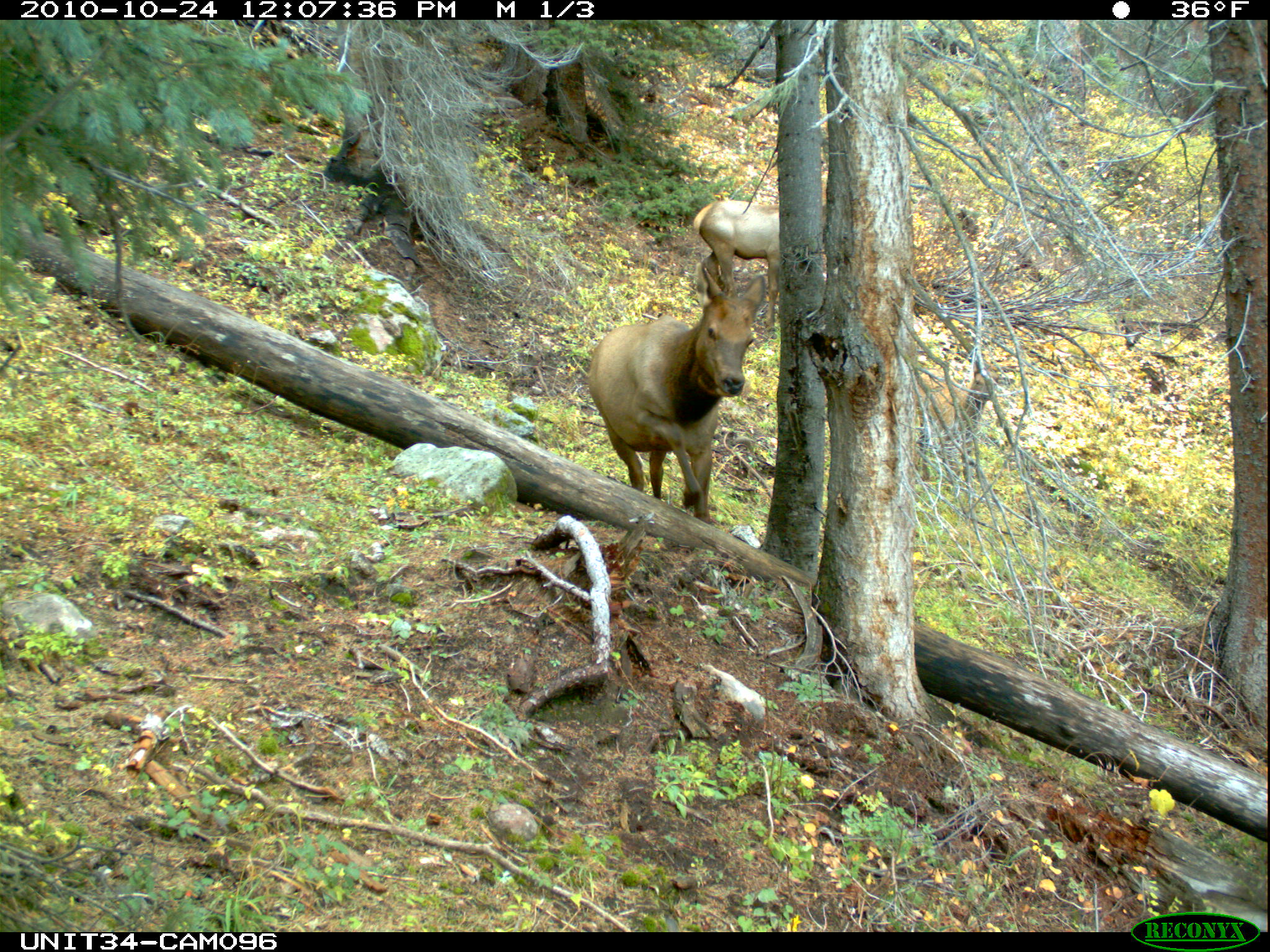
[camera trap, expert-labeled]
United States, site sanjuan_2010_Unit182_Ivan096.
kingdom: Animalia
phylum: Chordata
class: Mammalia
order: Artiodactyla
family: Cervidae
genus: Cervus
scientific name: Cervus elaphus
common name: red deer